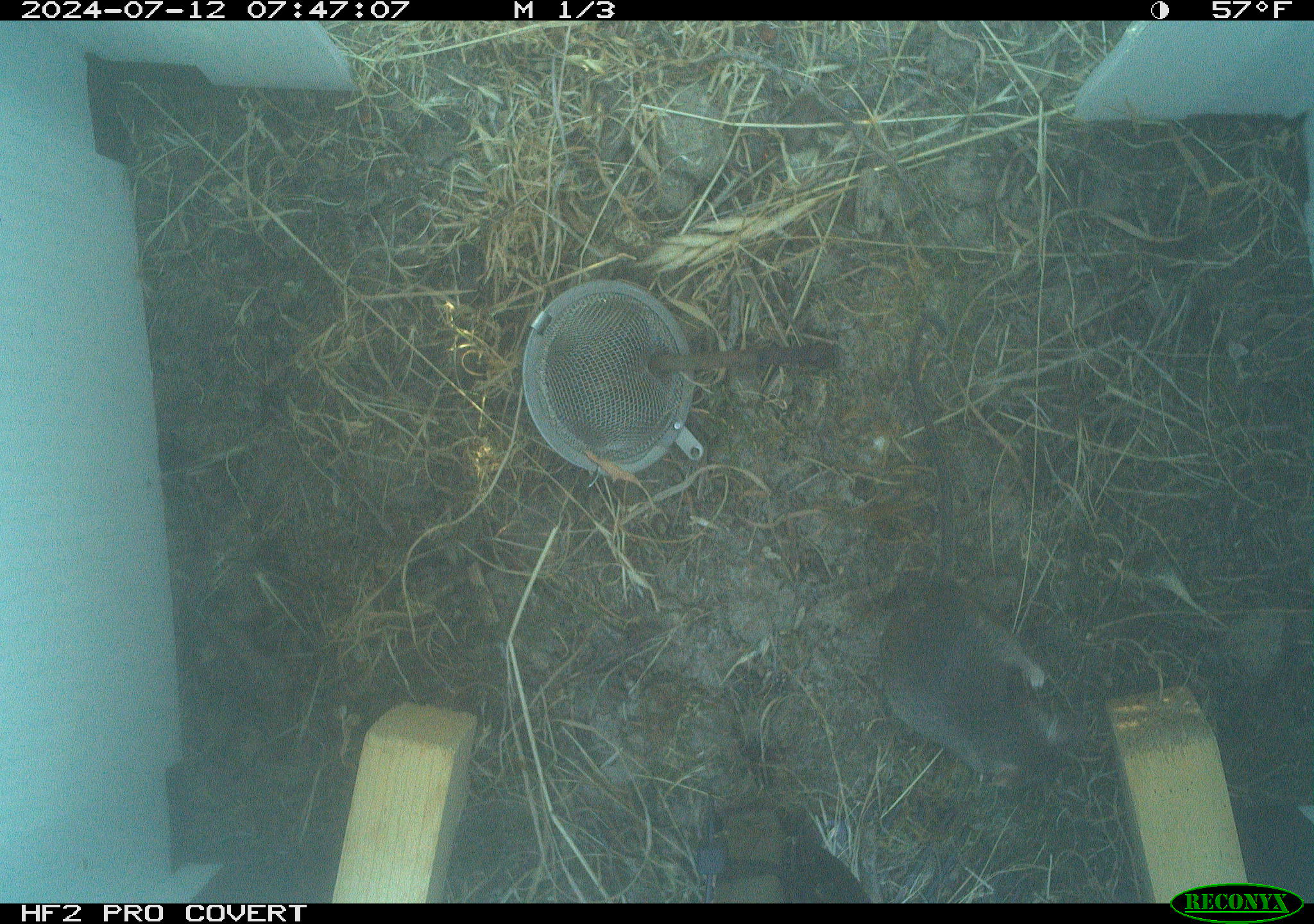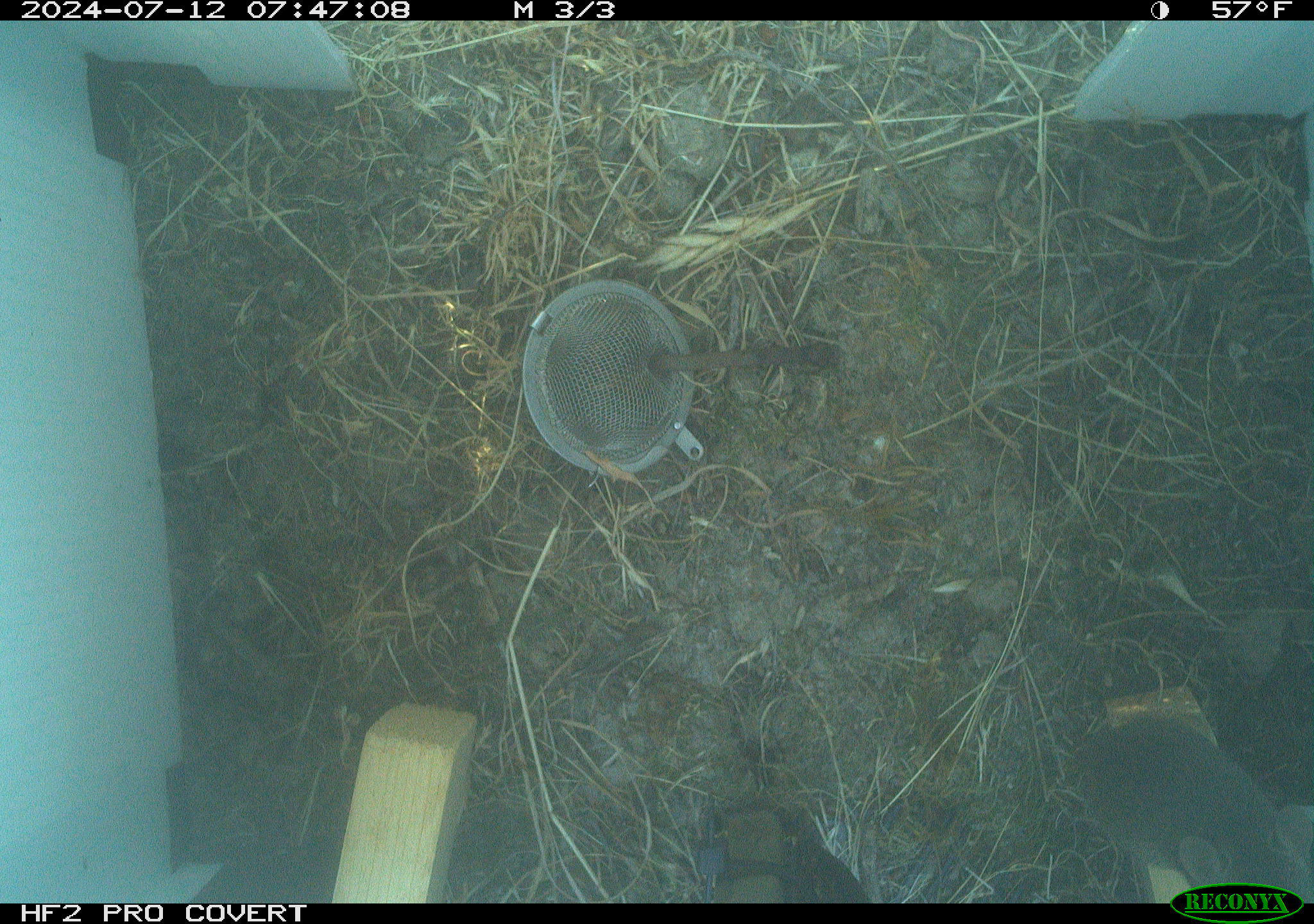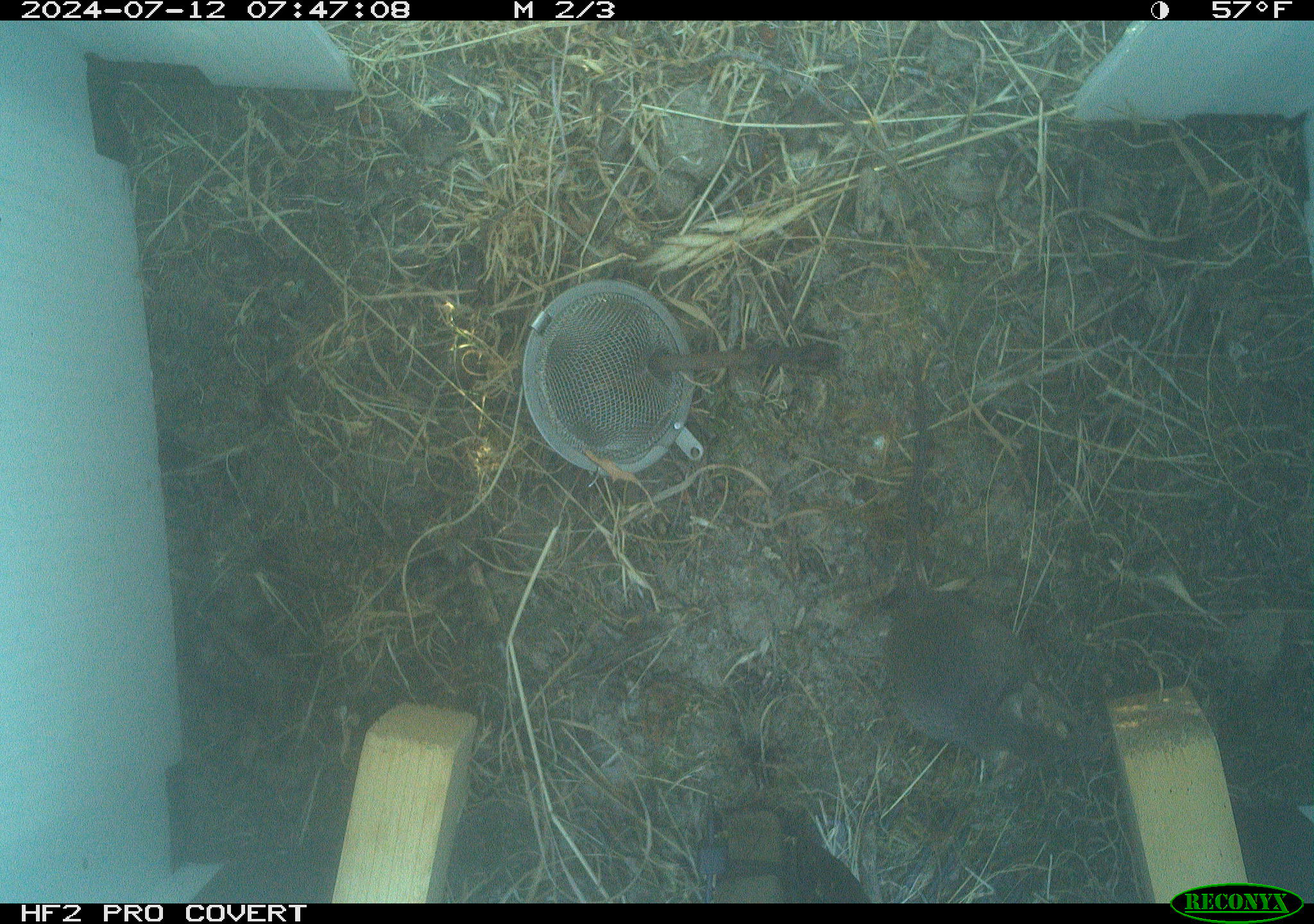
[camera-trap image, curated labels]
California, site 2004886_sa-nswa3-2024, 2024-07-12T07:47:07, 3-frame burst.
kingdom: Animalia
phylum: Chordata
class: Mammalia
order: Rodentia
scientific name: Rodentia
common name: rodent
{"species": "rodent (Rodentia)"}